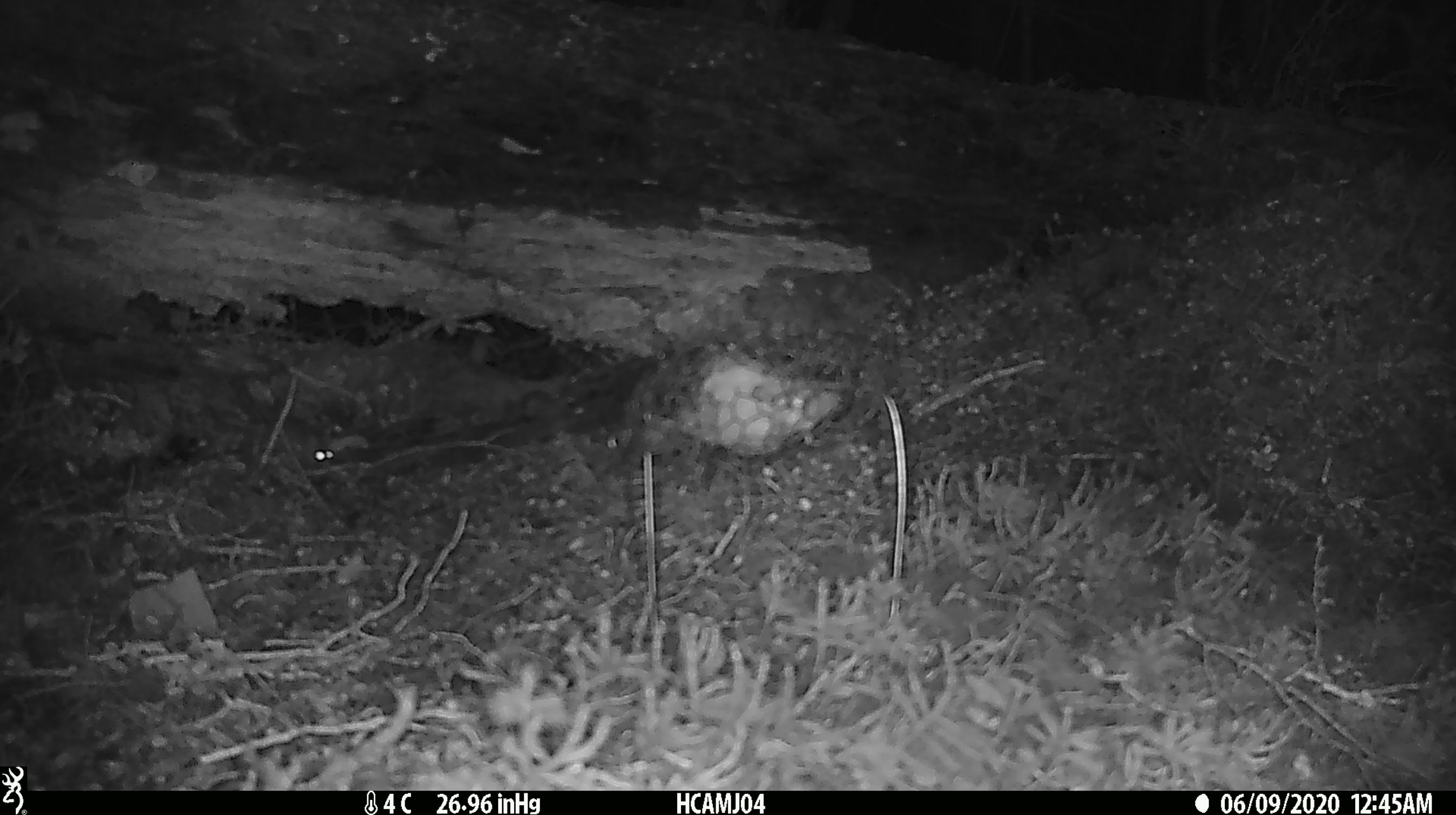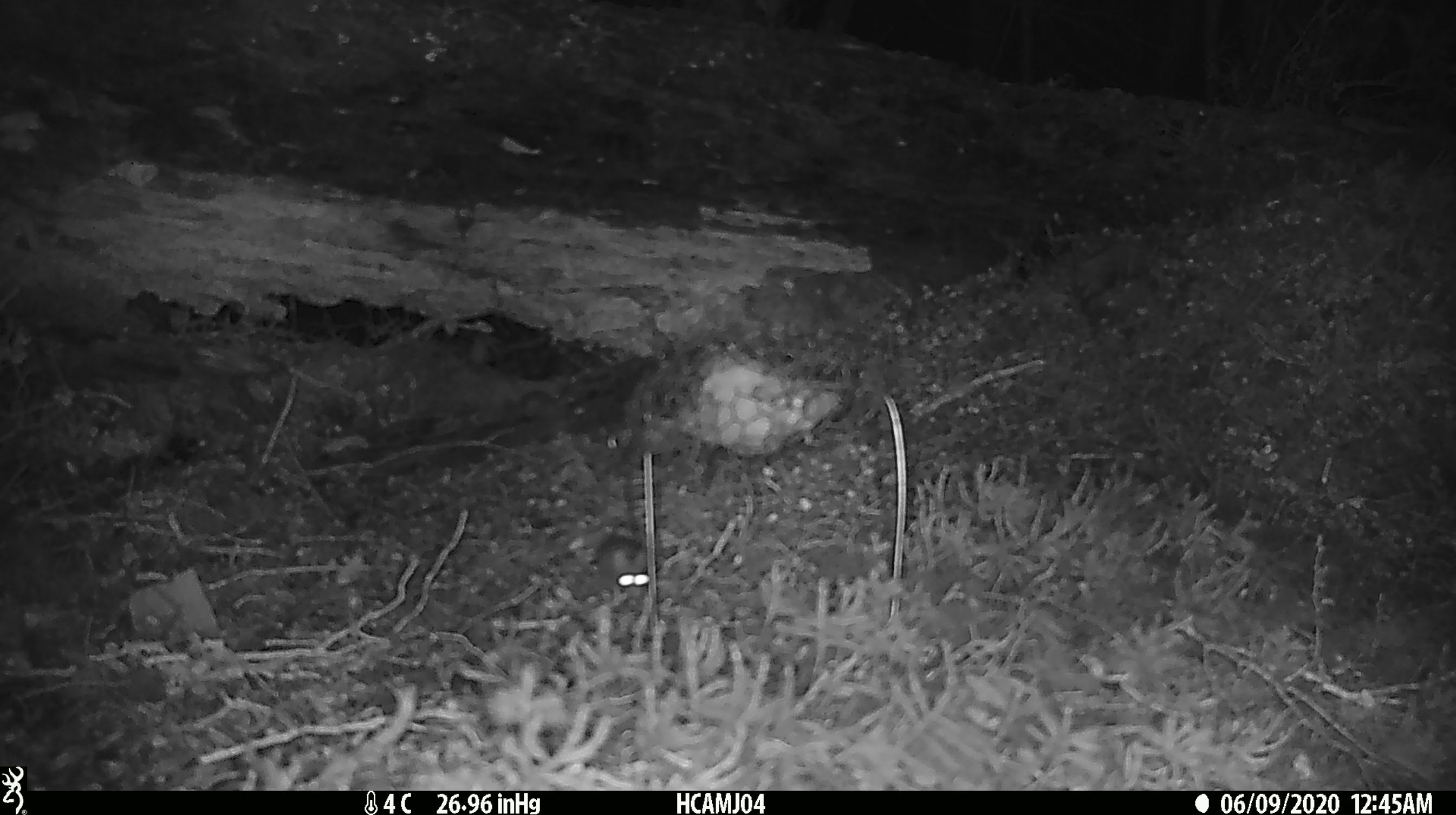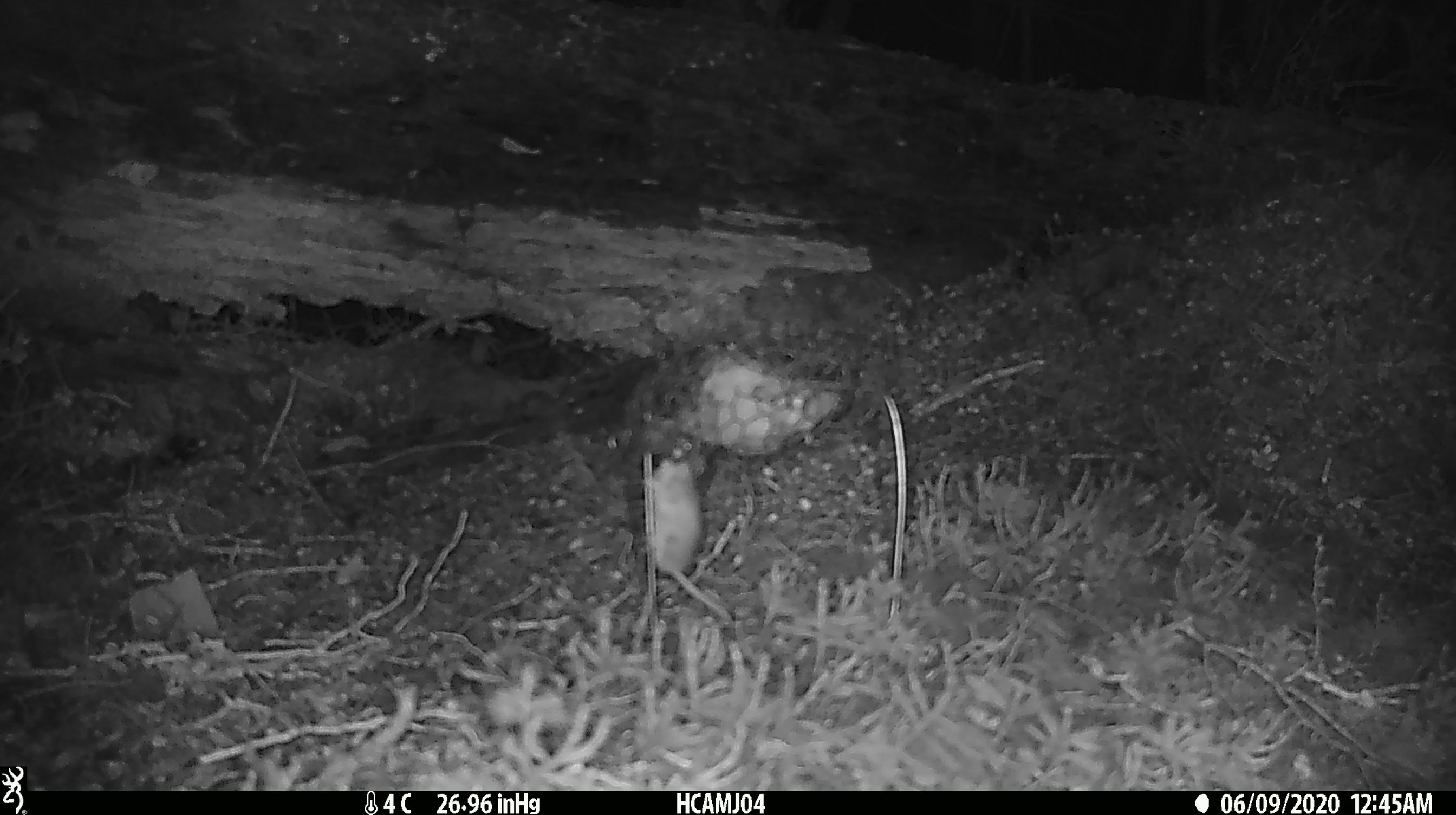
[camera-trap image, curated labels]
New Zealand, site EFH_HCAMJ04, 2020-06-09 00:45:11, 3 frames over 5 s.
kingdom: Animalia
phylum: Chordata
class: Mammalia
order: Rodentia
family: Muridae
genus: Mus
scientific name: Mus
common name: mouse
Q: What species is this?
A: Mouse (Mus).